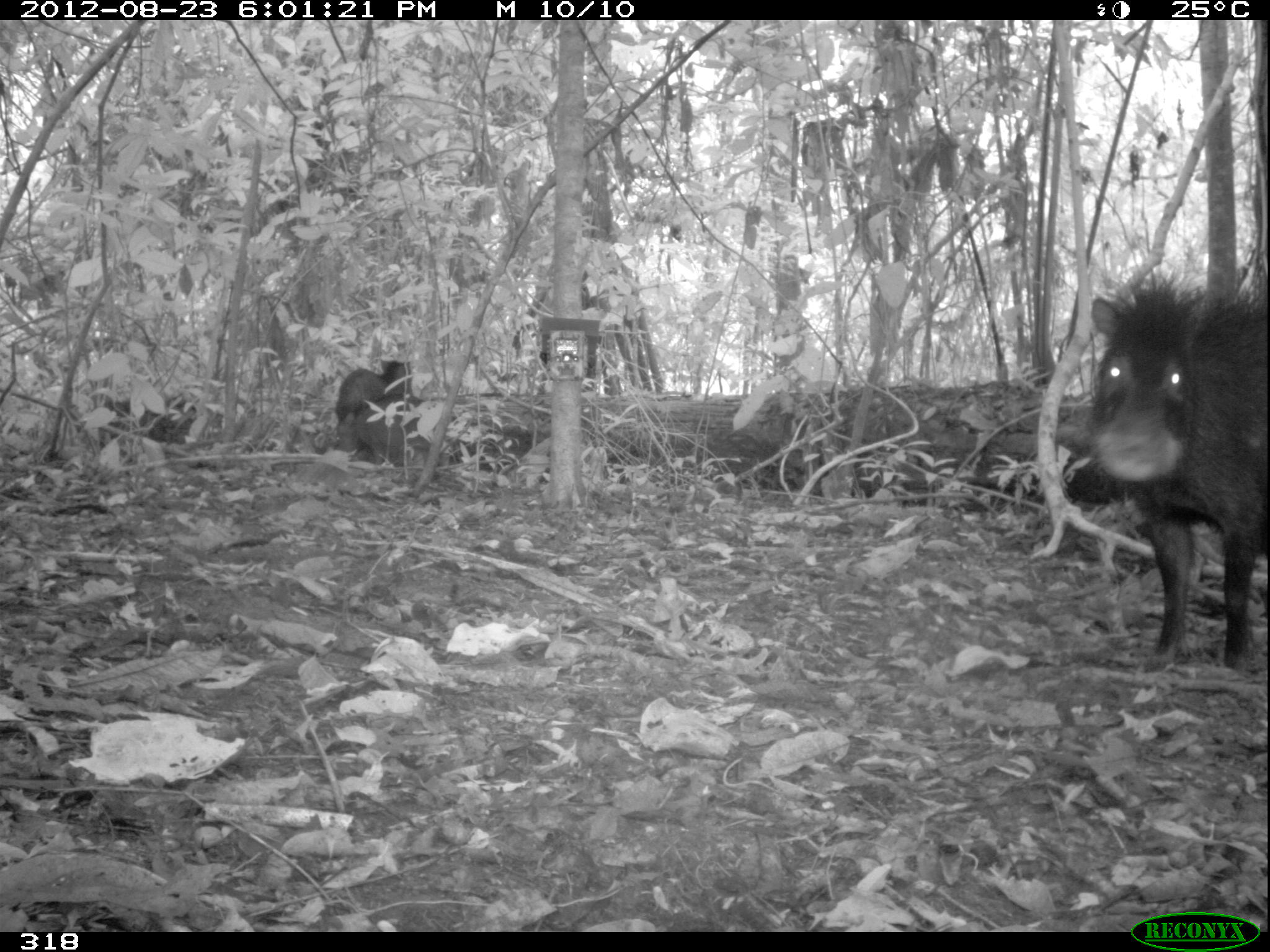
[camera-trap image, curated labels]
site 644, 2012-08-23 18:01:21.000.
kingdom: Animalia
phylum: Chordata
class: Mammalia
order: Artiodactyla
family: Tayassuidae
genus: Tayassu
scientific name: Tayassu pecari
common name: white-lipped peccary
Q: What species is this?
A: Tayassu pecari (white-lipped peccary).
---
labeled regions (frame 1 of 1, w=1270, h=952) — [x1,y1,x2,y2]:
tayassu pecari: [1046,247,1265,682]; [335,359,412,423]; [331,410,408,469]